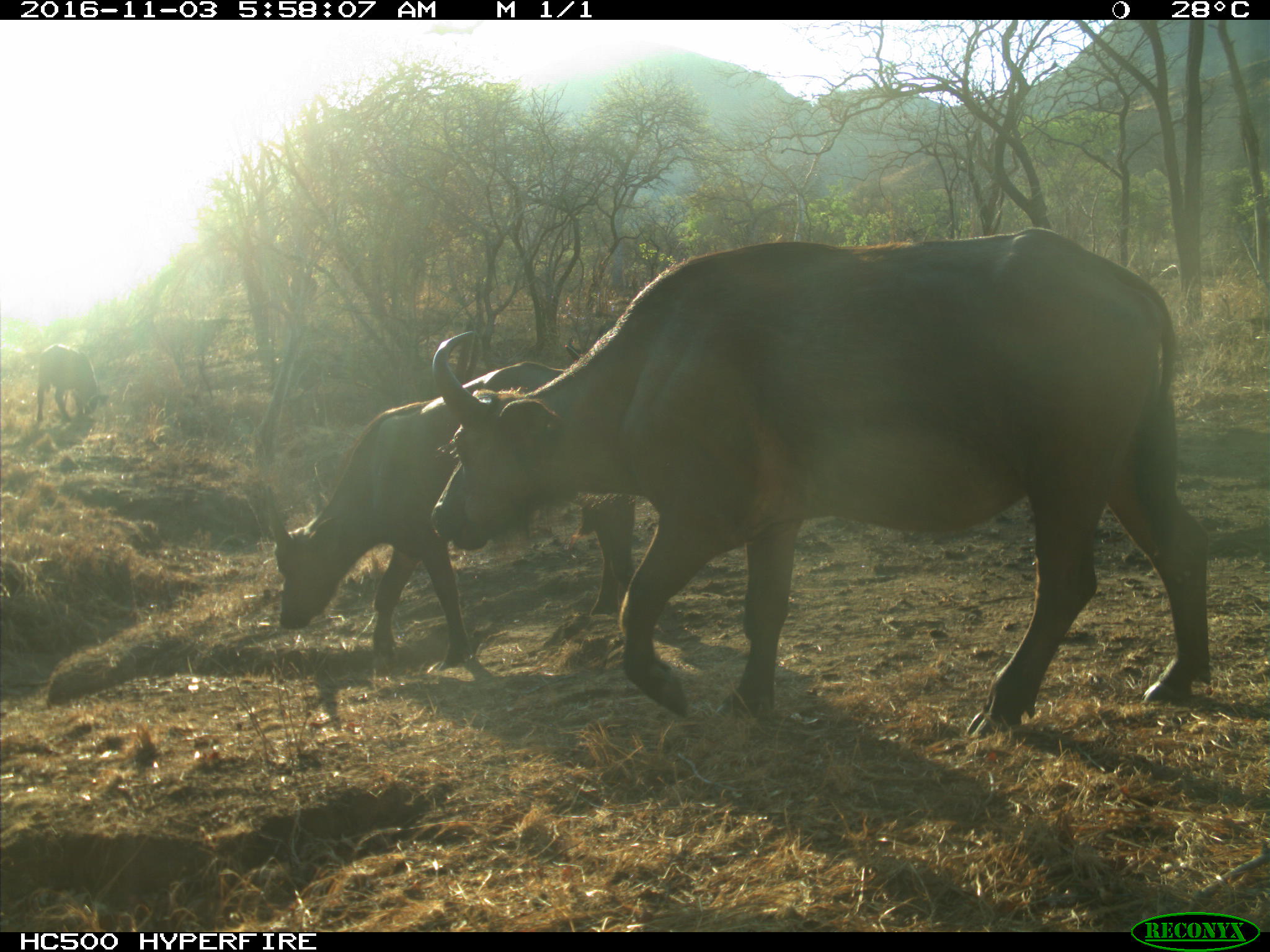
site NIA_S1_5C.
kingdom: Animalia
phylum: Chordata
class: Mammalia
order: Artiodactyla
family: Bovidae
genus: Syncerus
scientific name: Syncerus caffer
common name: african buffalo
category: buffalo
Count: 3.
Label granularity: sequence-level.